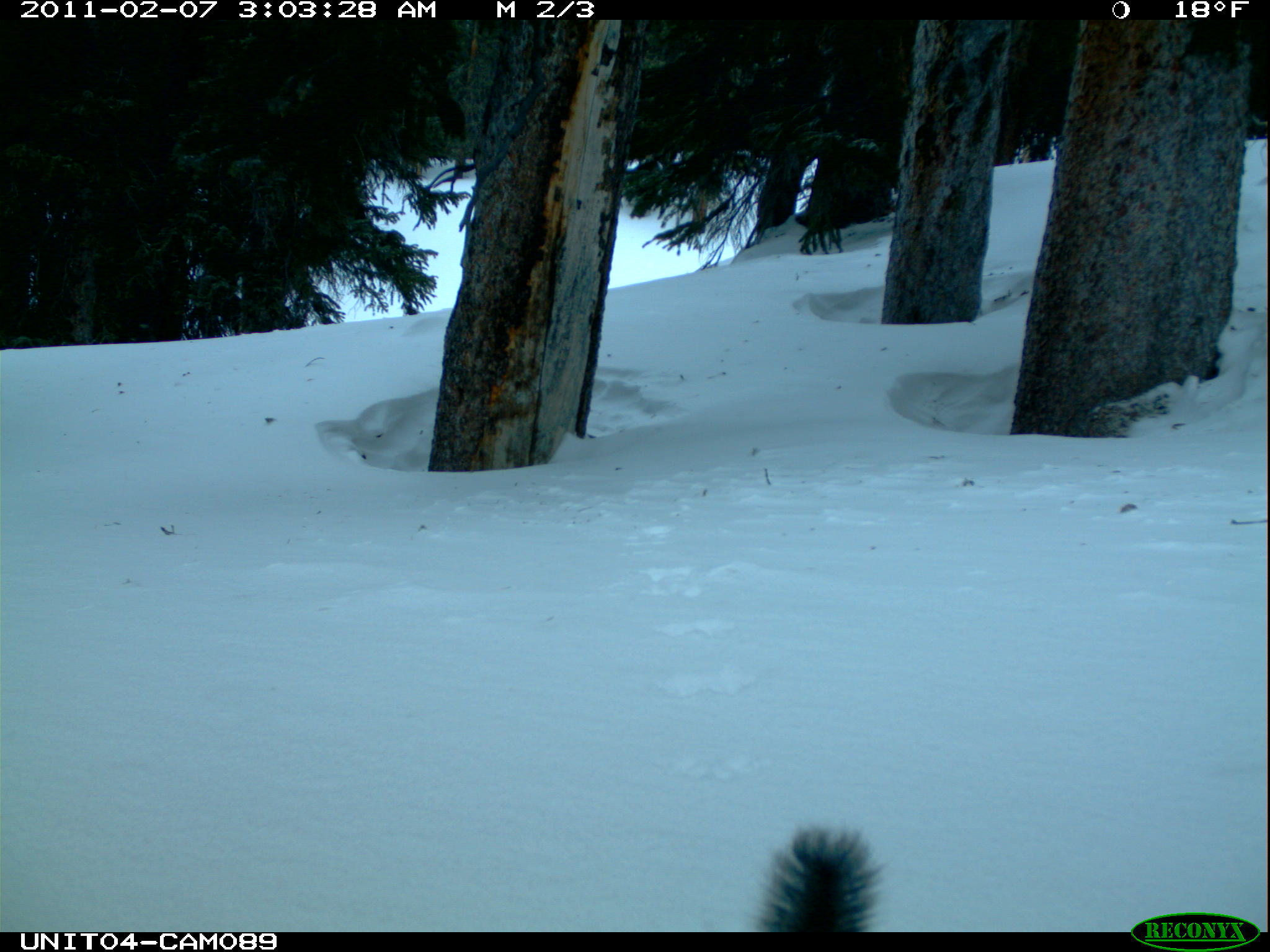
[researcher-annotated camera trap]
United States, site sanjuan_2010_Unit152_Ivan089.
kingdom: Animalia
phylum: Chordata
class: Mammalia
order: Rodentia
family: Sciuridae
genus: Tamiasciurus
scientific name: Tamiasciurus hudsonicus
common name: american red squirrel